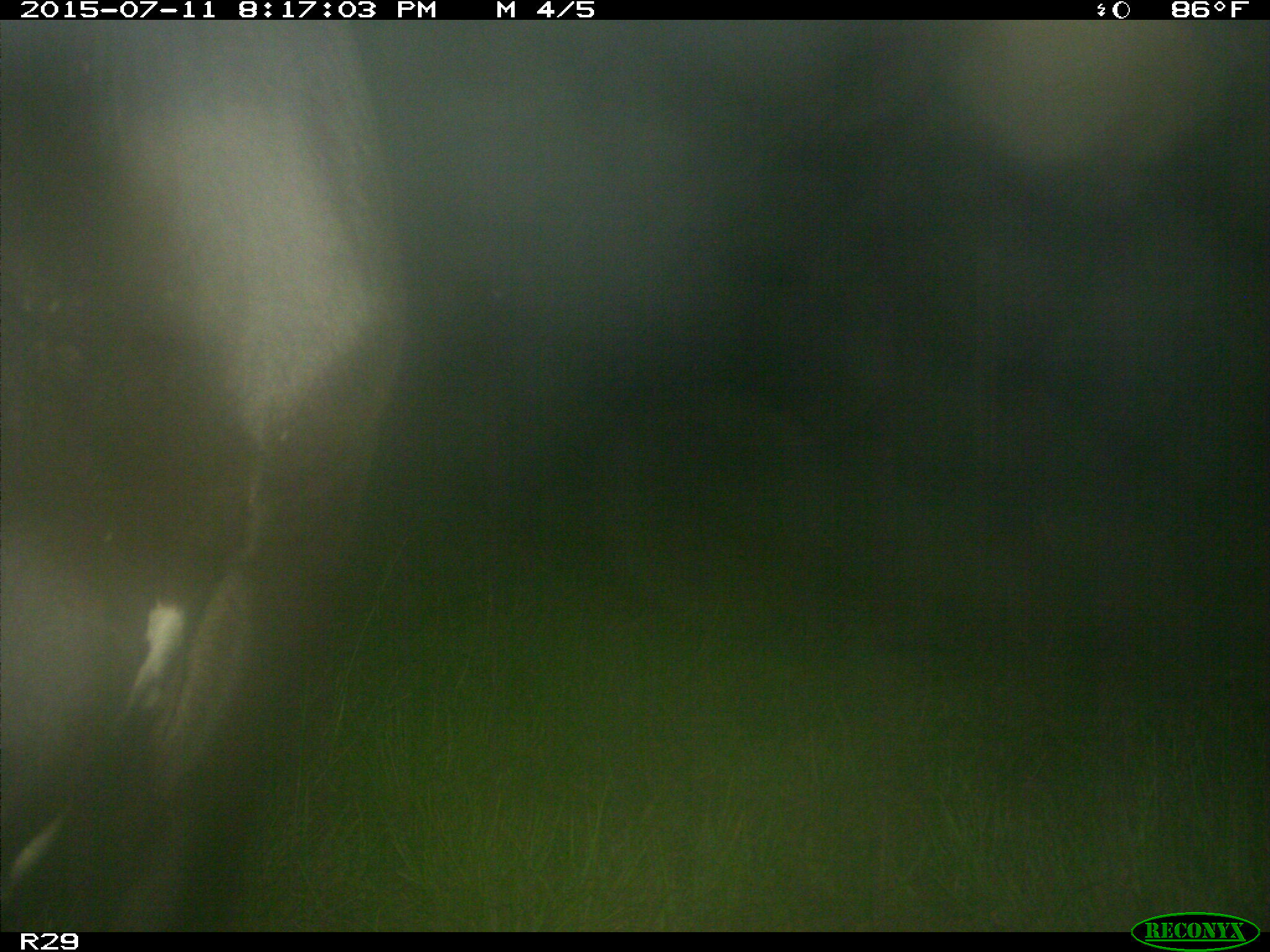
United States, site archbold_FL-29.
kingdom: Animalia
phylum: Chordata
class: Mammalia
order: Artiodactyla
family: Bovidae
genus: Bos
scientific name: Bos taurus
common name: domestic cow